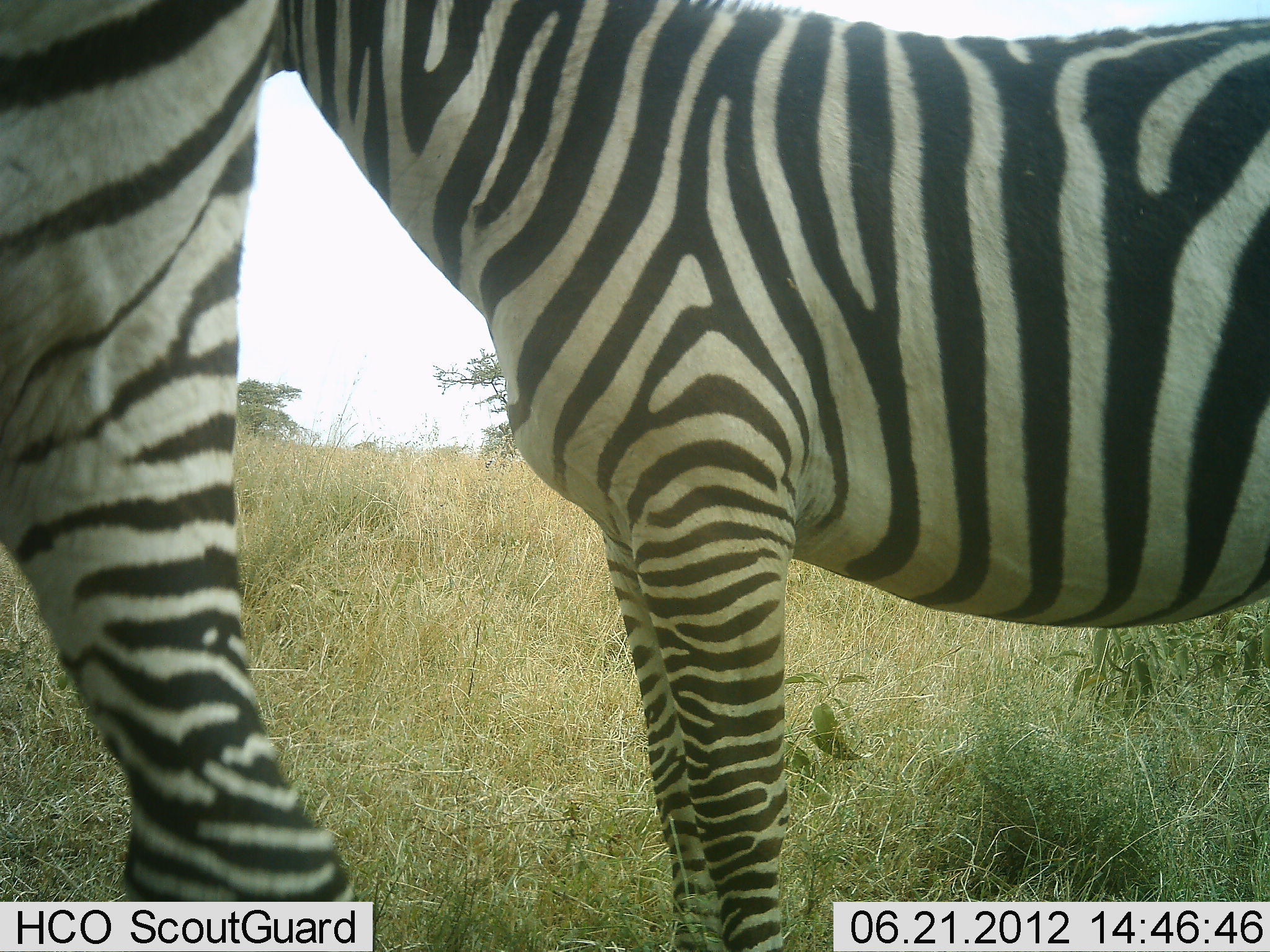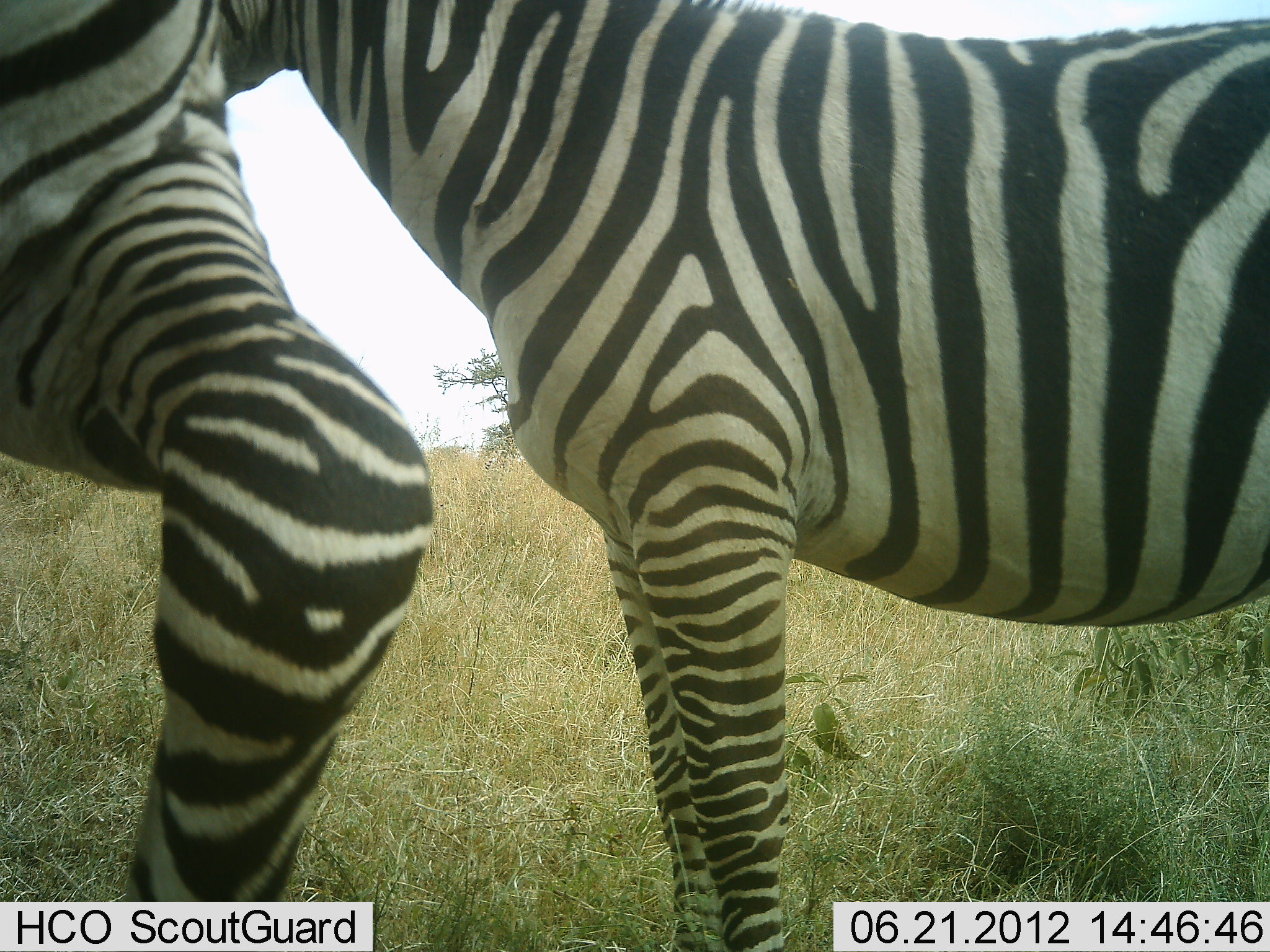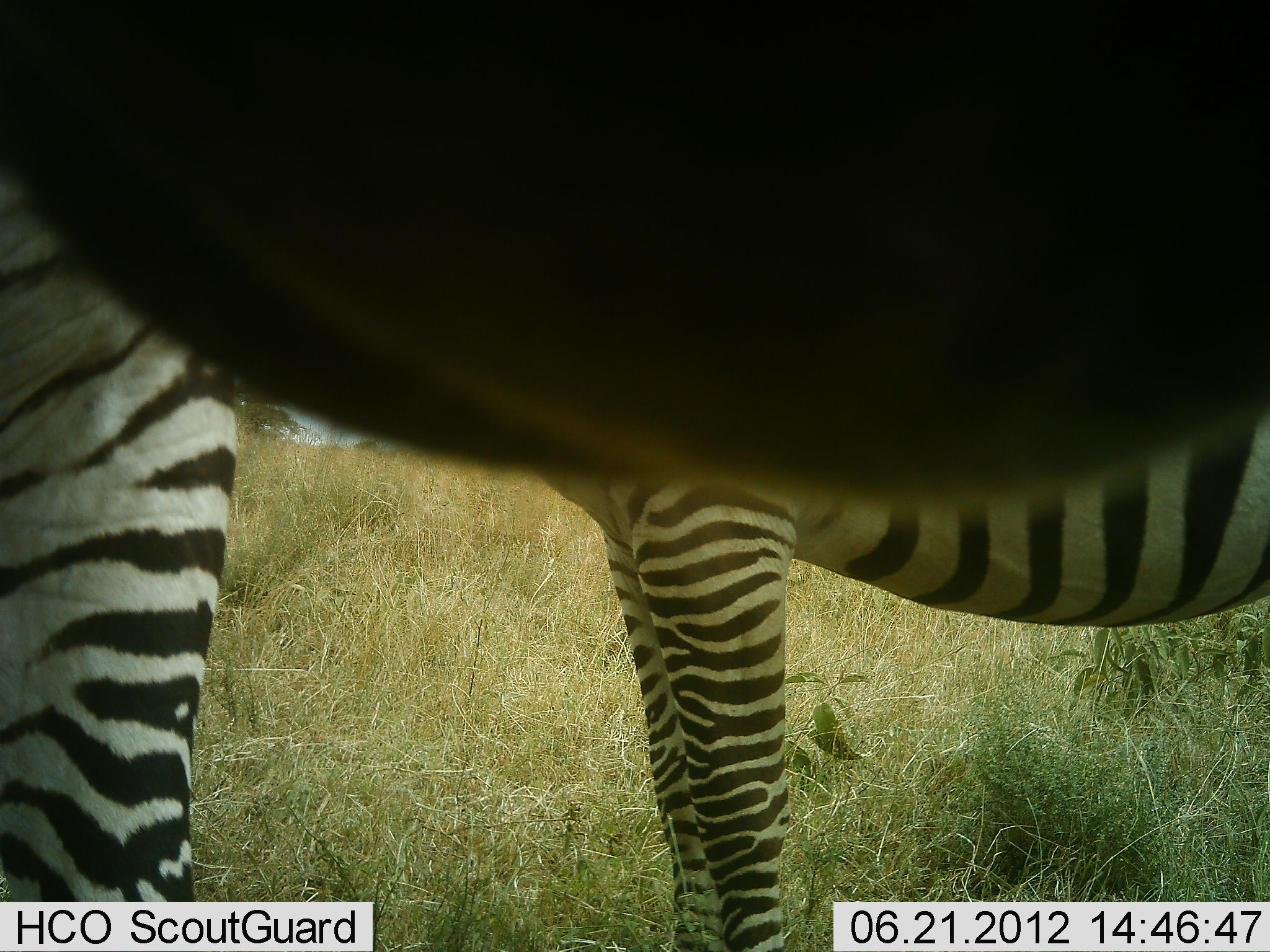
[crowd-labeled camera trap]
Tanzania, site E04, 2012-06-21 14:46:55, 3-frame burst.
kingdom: Animalia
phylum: Chordata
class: Mammalia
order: Perissodactyla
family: Equidae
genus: Equus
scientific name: Equus quagga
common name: plains zebra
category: zebra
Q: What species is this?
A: Zebra (plains zebra) (Equus quagga).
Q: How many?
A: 2.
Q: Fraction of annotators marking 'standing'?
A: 100%.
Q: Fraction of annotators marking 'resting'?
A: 0%.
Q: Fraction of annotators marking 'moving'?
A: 0%.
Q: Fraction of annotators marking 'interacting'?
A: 0%.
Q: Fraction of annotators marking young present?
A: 0%.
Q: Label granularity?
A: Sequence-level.